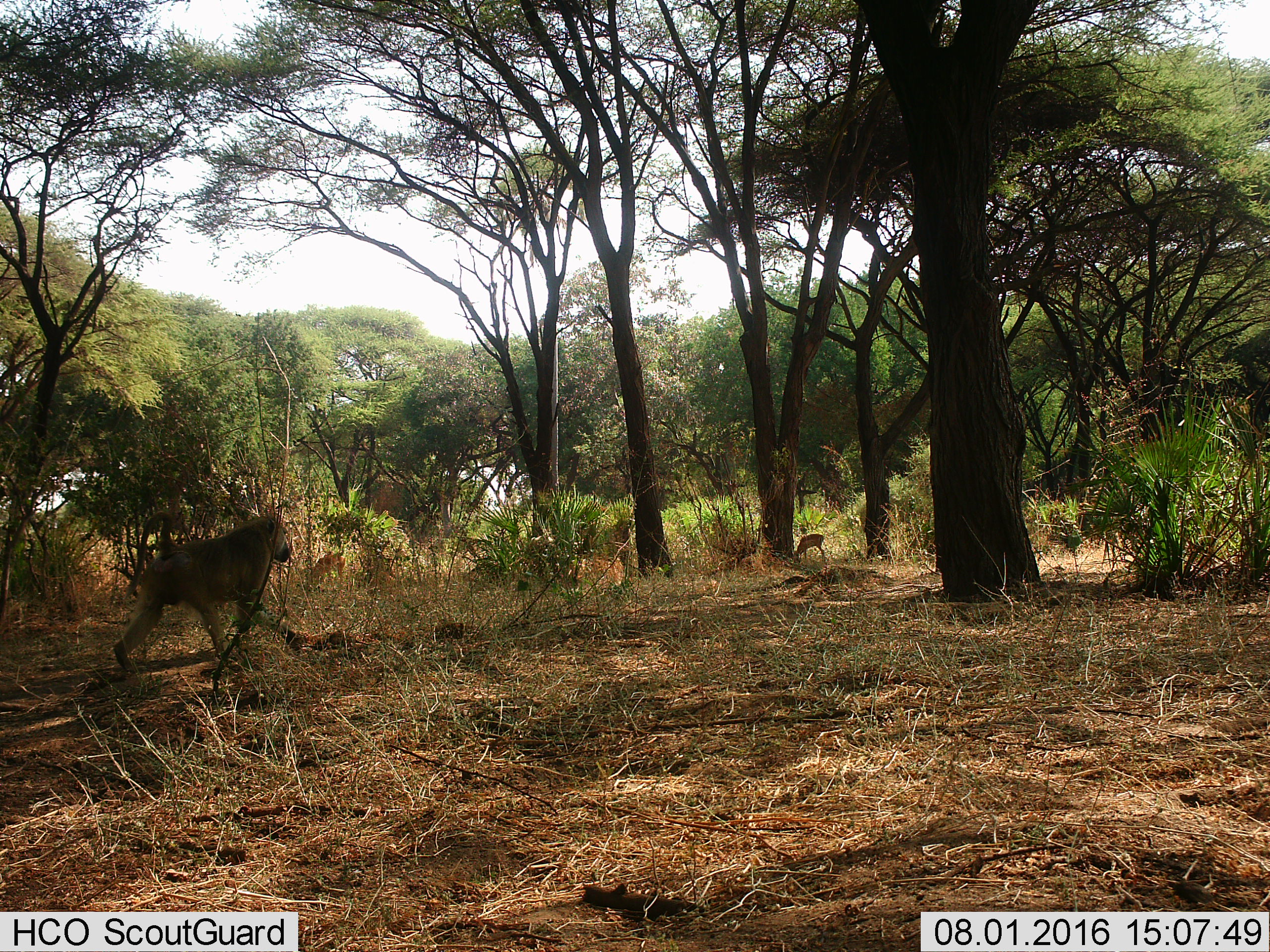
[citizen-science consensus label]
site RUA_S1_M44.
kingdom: Animalia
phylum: Chordata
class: Mammalia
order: Primates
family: Cercopithecidae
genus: Papio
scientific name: Papio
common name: baboon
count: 1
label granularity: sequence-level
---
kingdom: Animalia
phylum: Chordata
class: Mammalia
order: Artiodactyla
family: Bovidae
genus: Aepyceros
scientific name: Aepyceros melampus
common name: impala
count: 2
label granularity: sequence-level